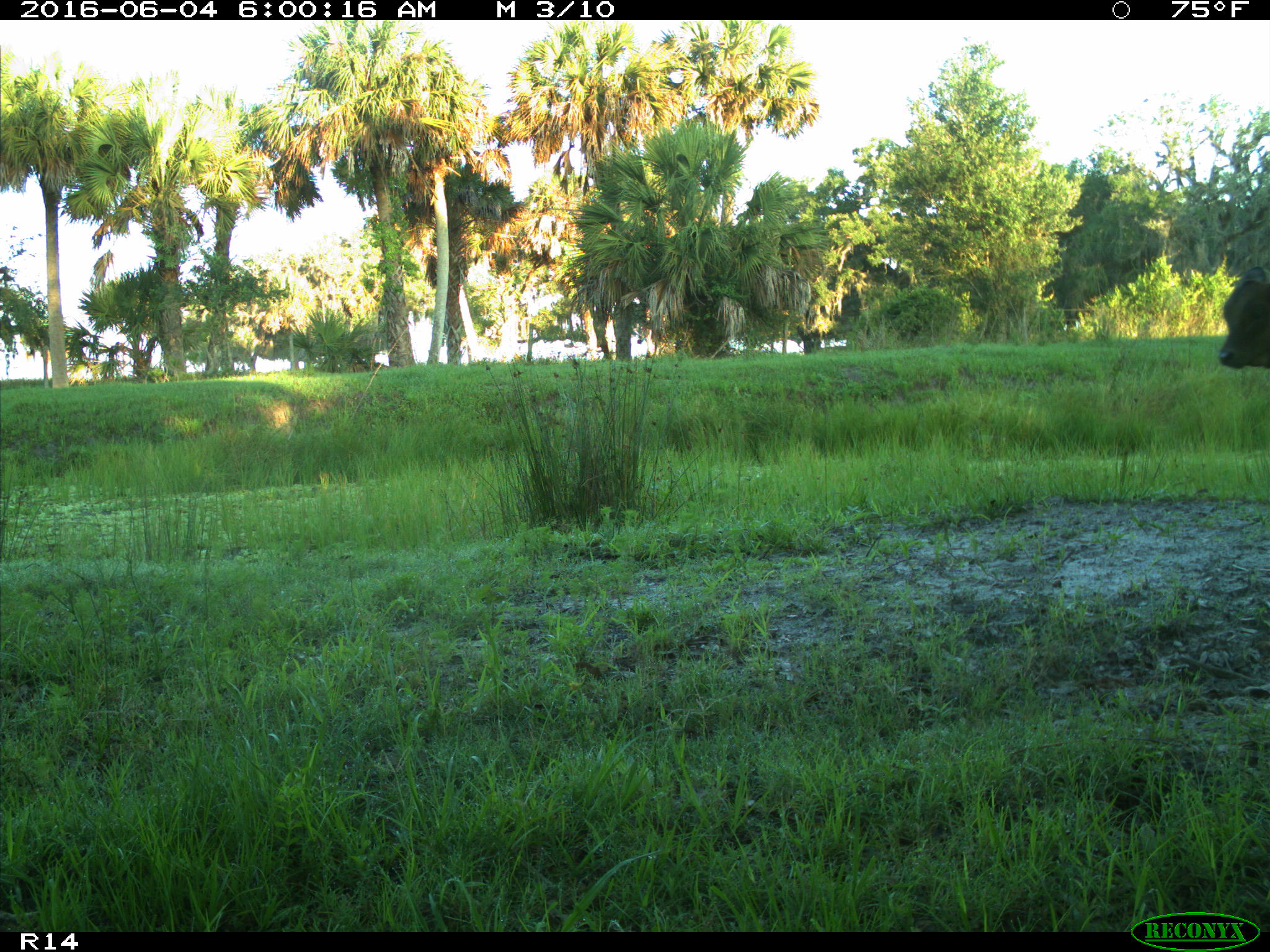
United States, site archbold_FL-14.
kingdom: Animalia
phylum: Chordata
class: Mammalia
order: Artiodactyla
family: Bovidae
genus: Bos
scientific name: Bos taurus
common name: domestic cow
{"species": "Bos taurus (domestic cow)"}